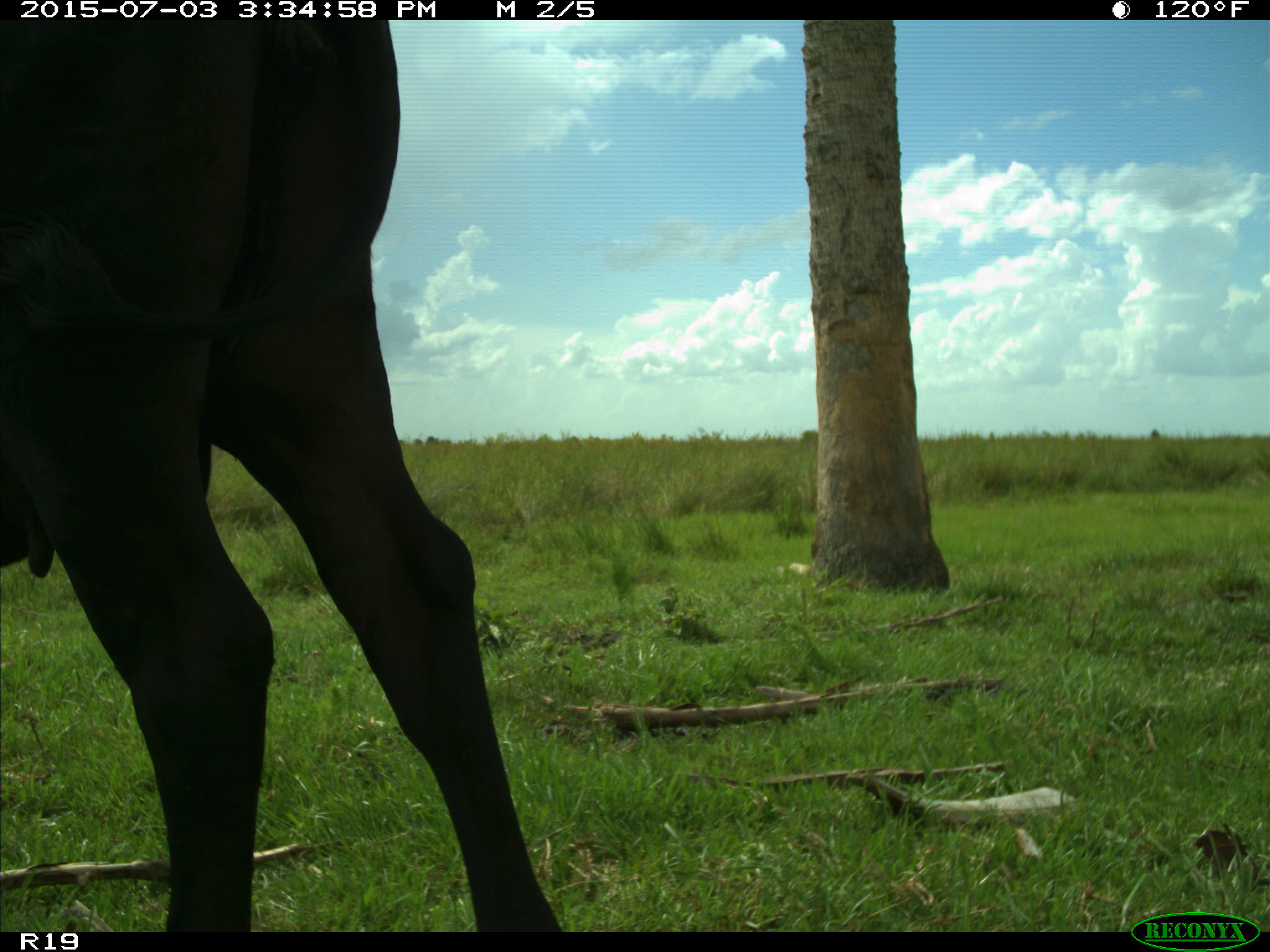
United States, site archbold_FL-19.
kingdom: Animalia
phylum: Chordata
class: Mammalia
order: Artiodactyla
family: Bovidae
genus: Bos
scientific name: Bos taurus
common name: domestic cow